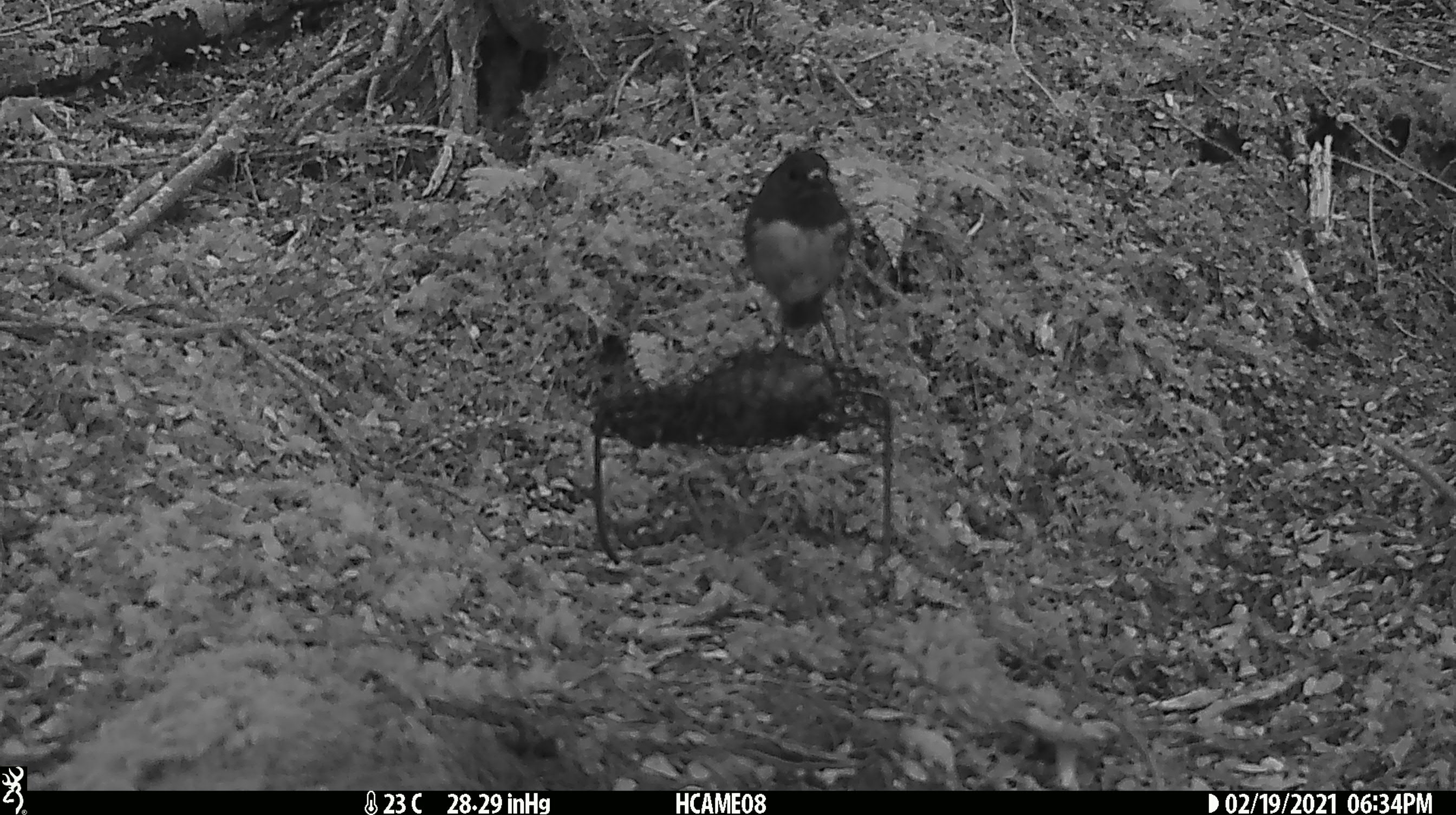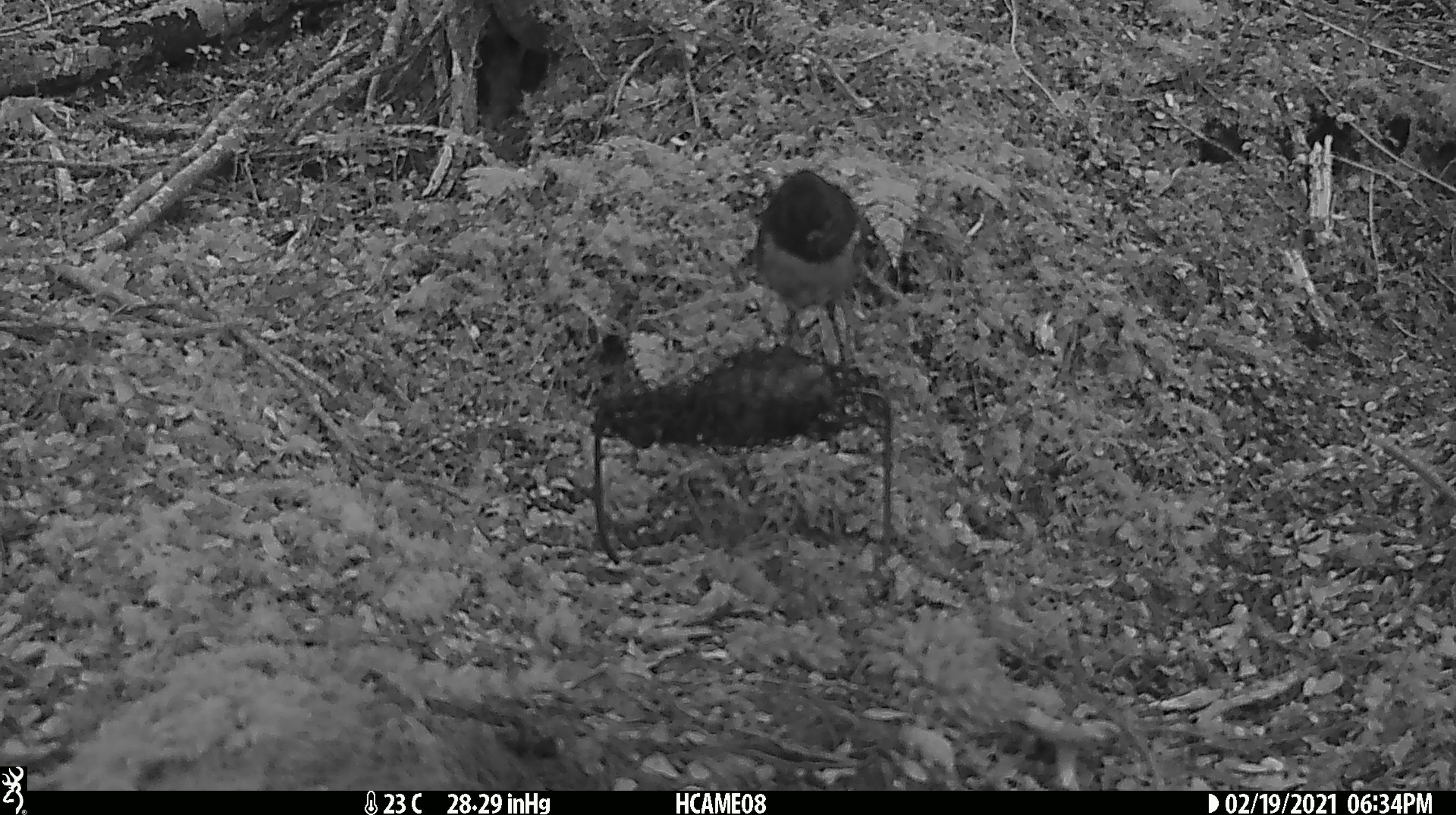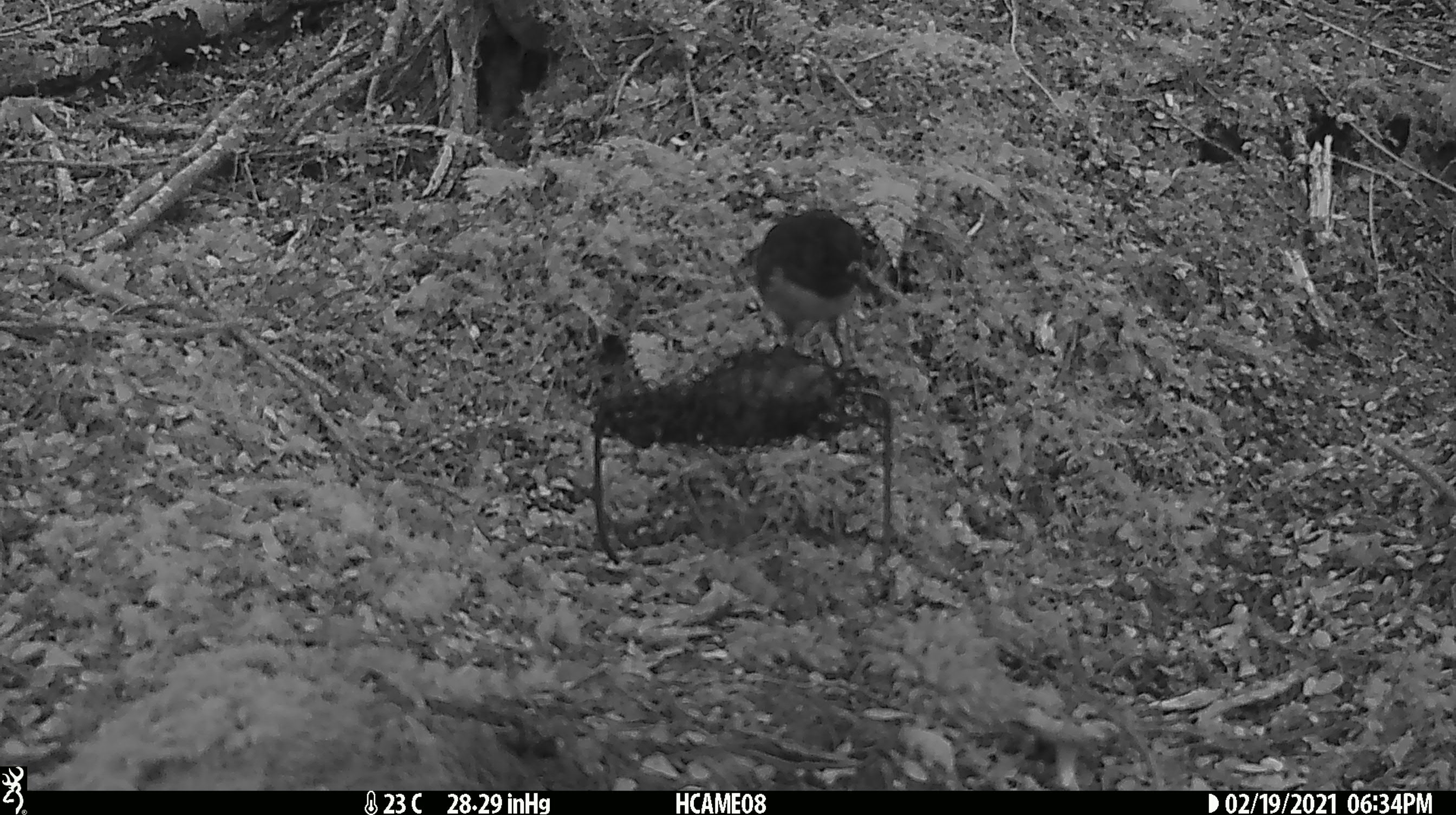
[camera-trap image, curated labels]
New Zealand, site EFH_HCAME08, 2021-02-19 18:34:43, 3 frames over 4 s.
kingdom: Animalia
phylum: Chordata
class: Aves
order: Passeriformes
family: Petroicidae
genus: Petroica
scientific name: Petroica australis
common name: new zealand robin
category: robin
Robin (new zealand robin) (Petroica australis).